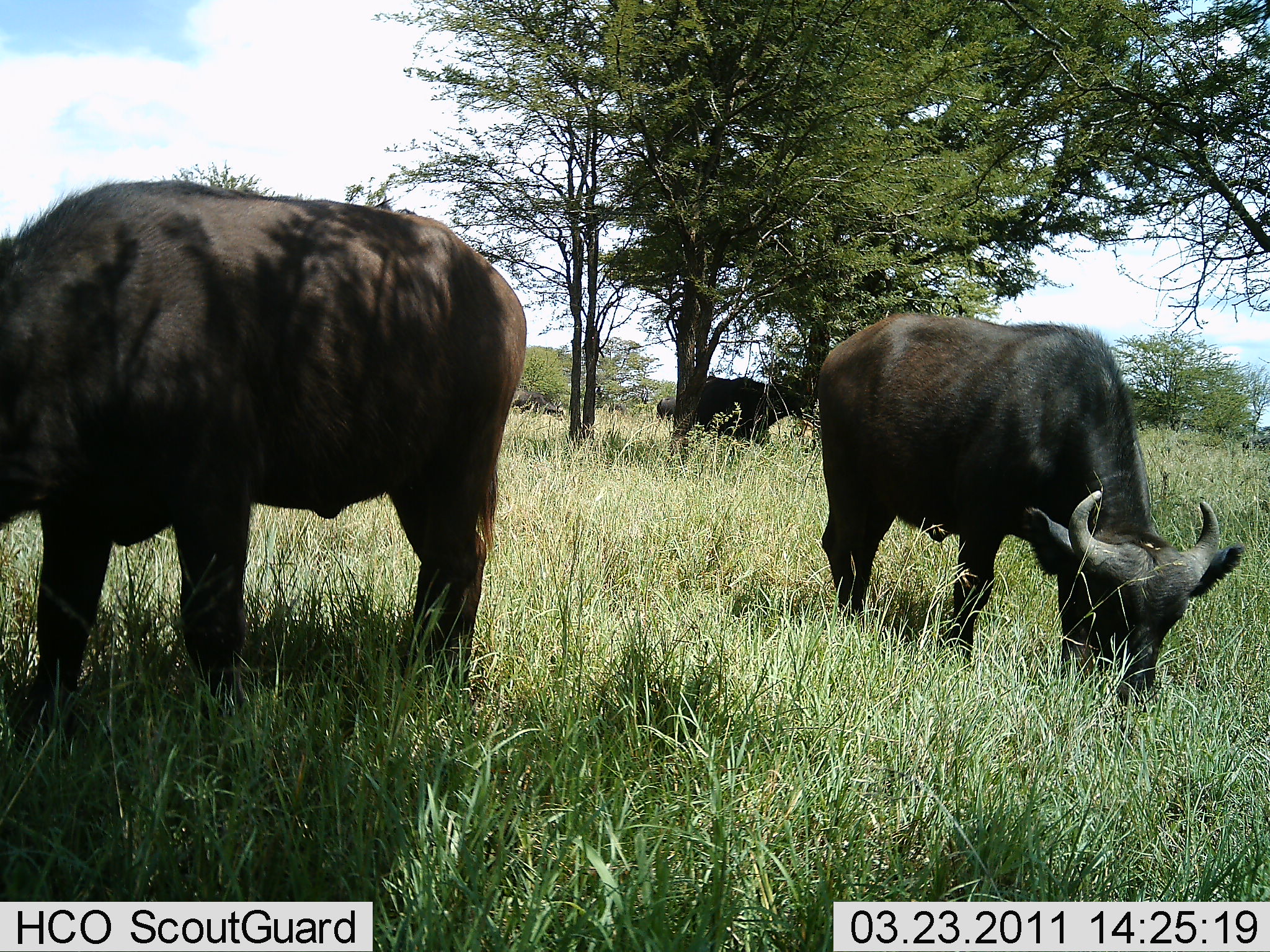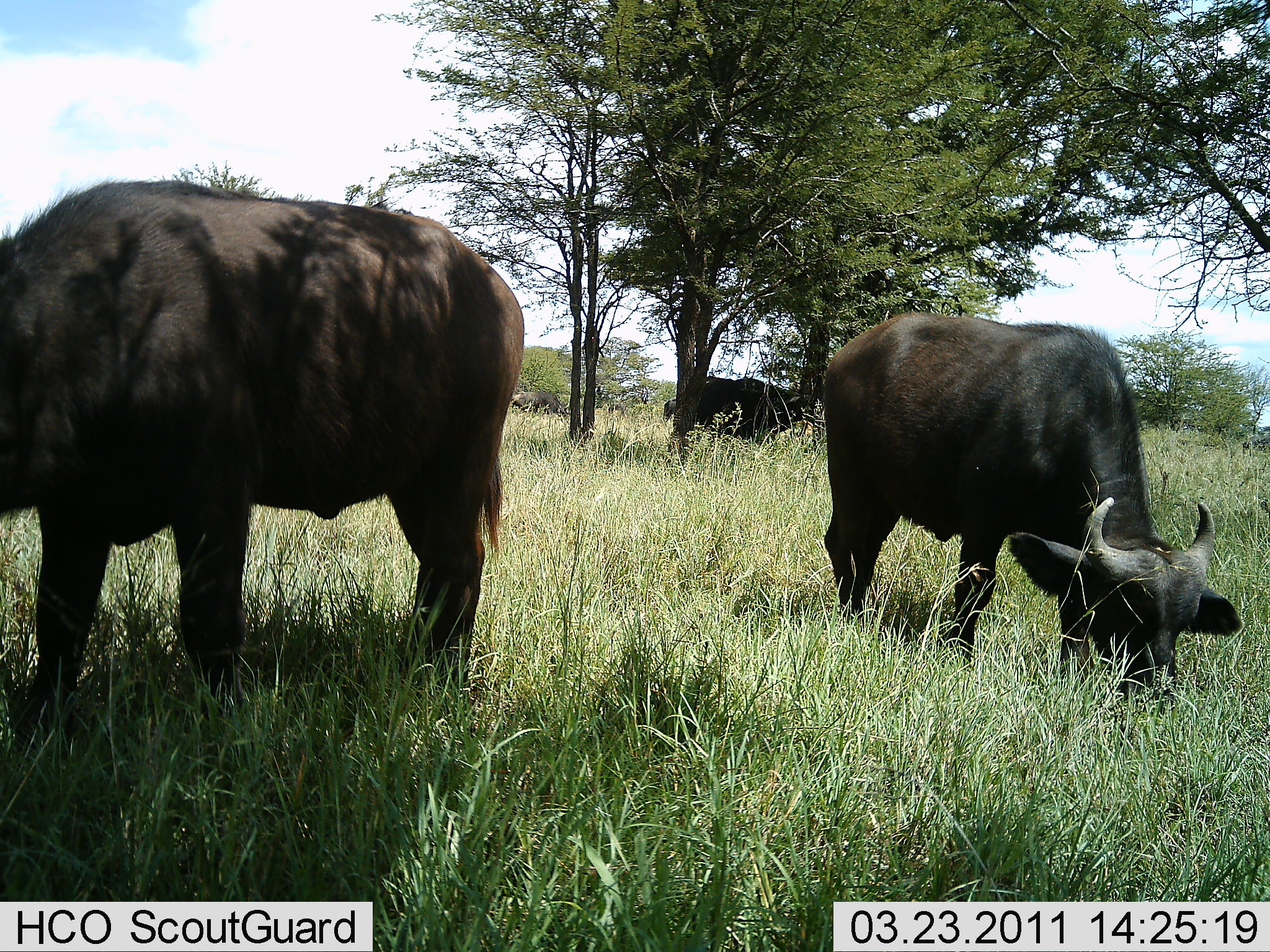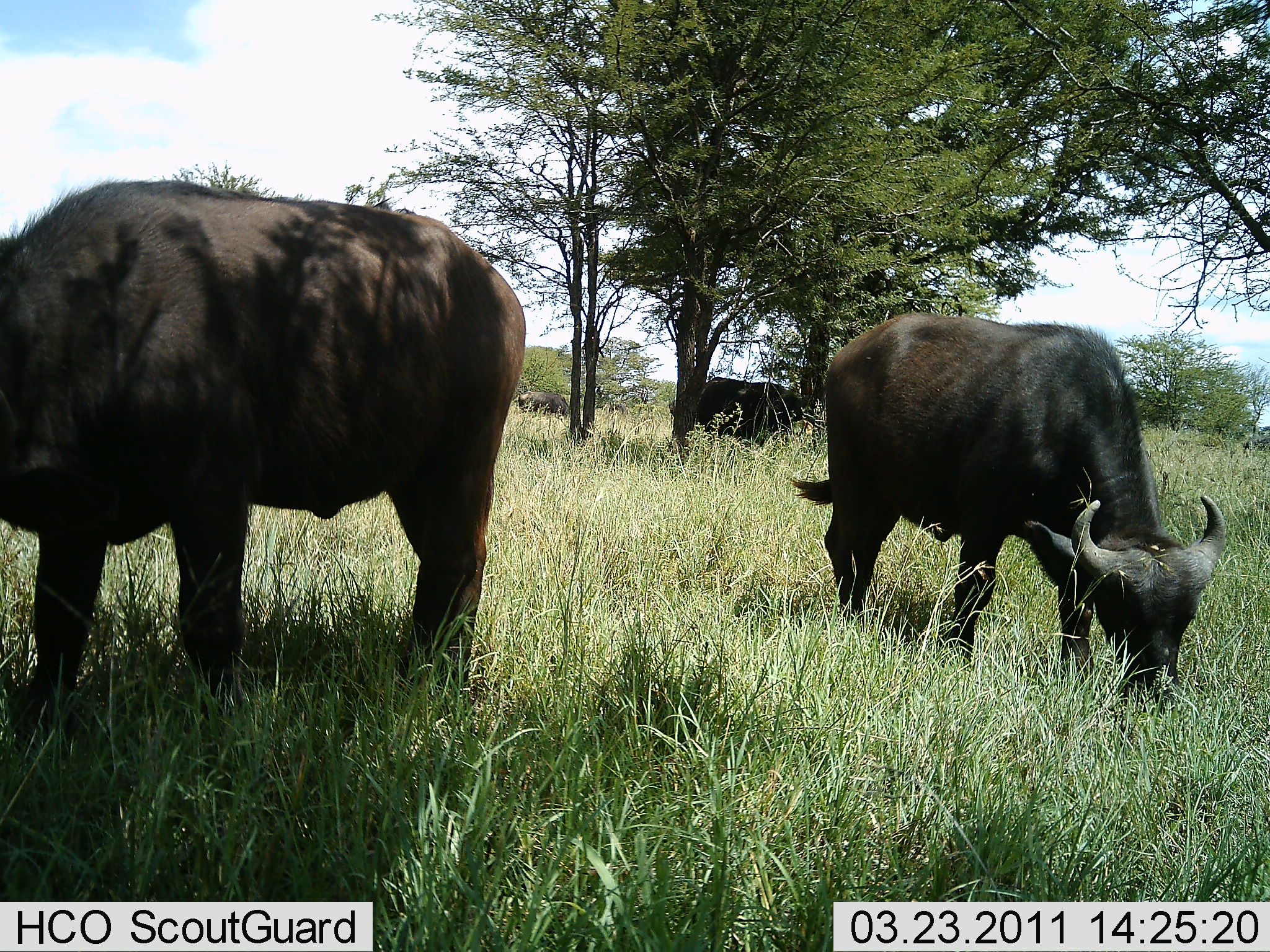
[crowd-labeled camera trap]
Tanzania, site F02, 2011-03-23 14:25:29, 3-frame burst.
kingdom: Animalia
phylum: Chordata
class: Mammalia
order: Artiodactyla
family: Bovidae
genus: Syncerus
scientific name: Syncerus caffer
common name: cape buffalo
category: buffalo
Buffalo (cape buffalo) (Syncerus caffer), count 4. Behavior (volunteer vote fractions): standing 18%, resting 0%, moving 0%, interacting 0%. Young present (vote fraction): 0%. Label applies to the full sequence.